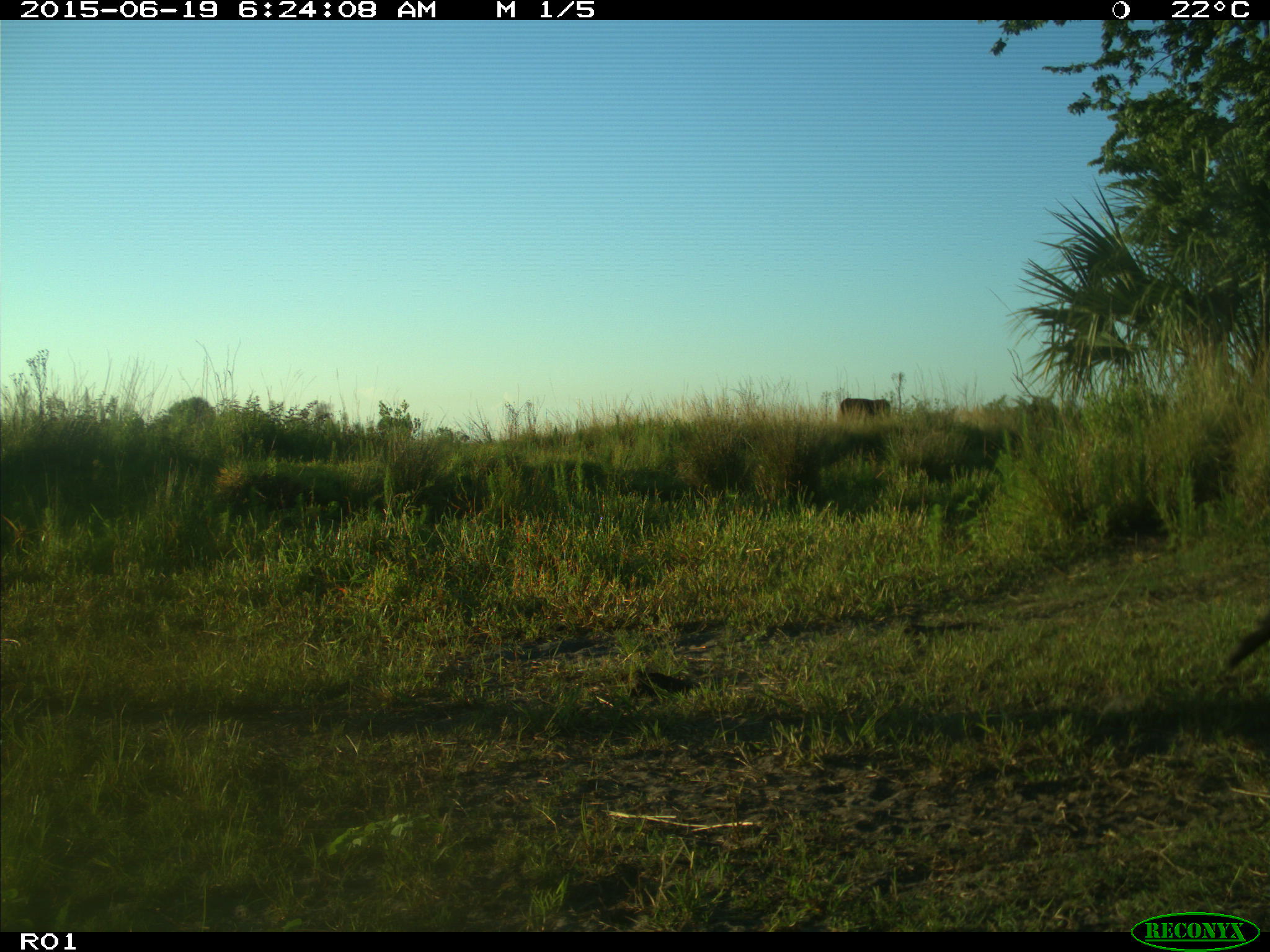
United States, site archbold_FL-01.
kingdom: Animalia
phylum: Chordata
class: Mammalia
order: Artiodactyla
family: Bovidae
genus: Bos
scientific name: Bos taurus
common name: domestic cow